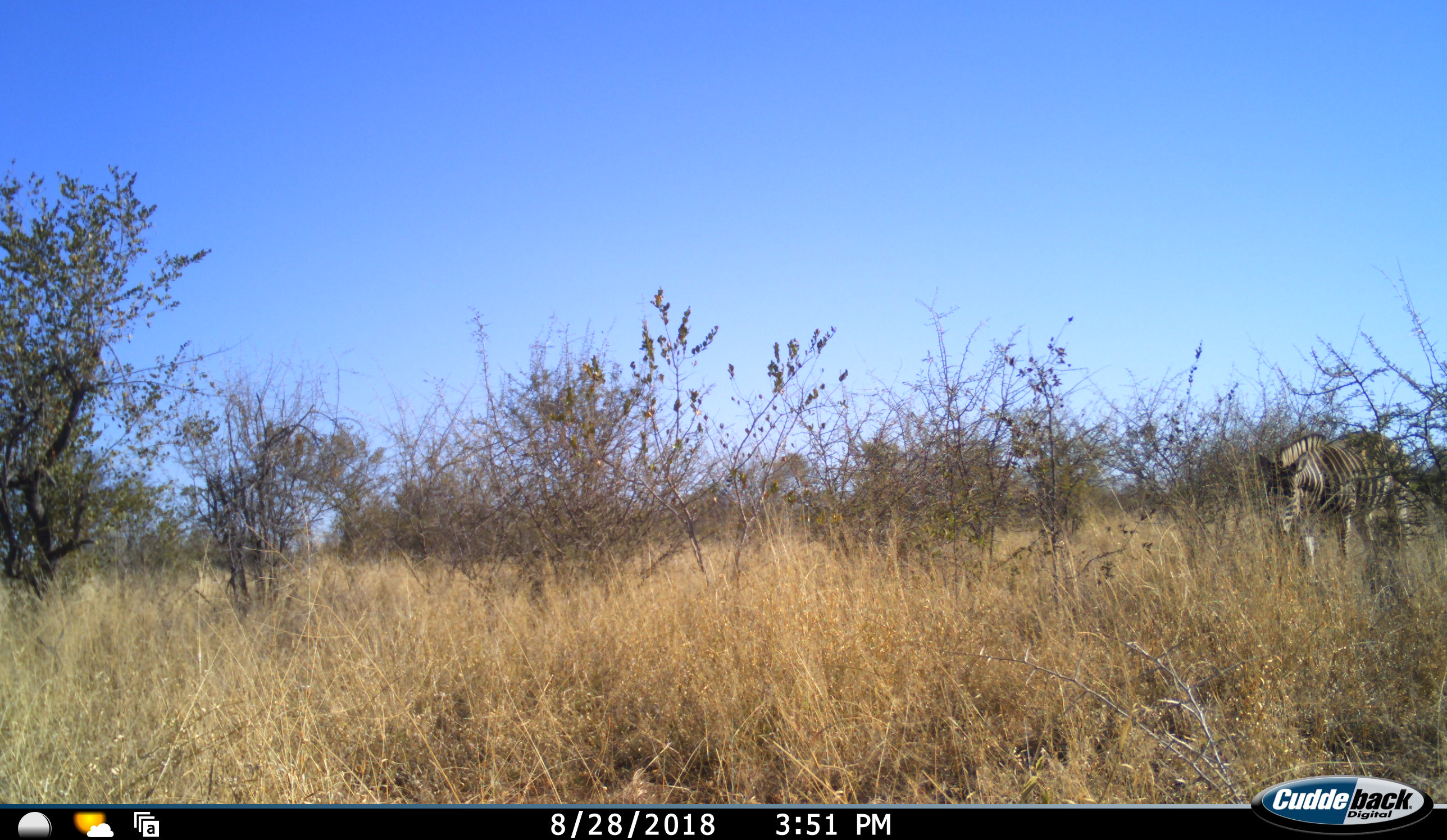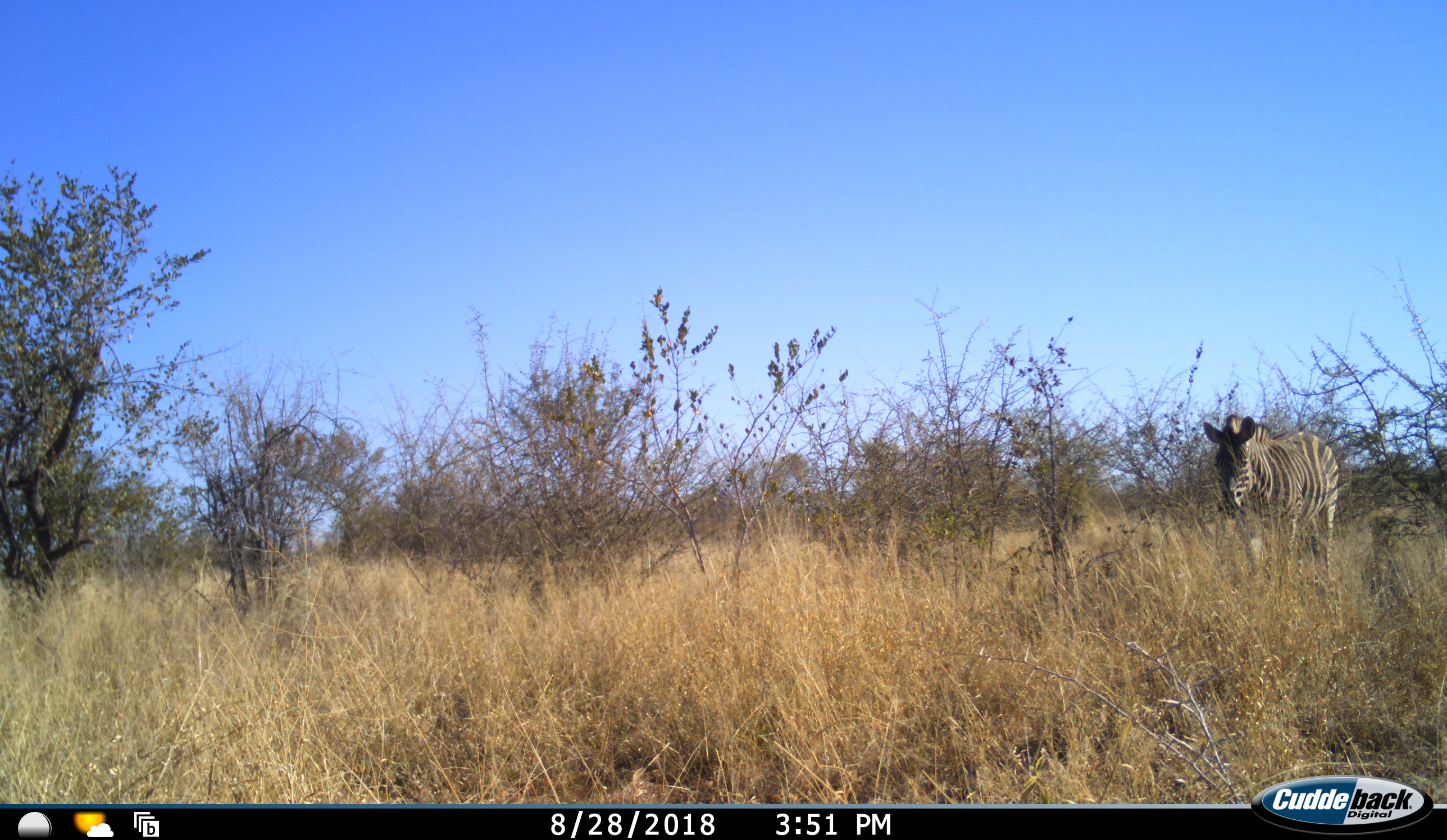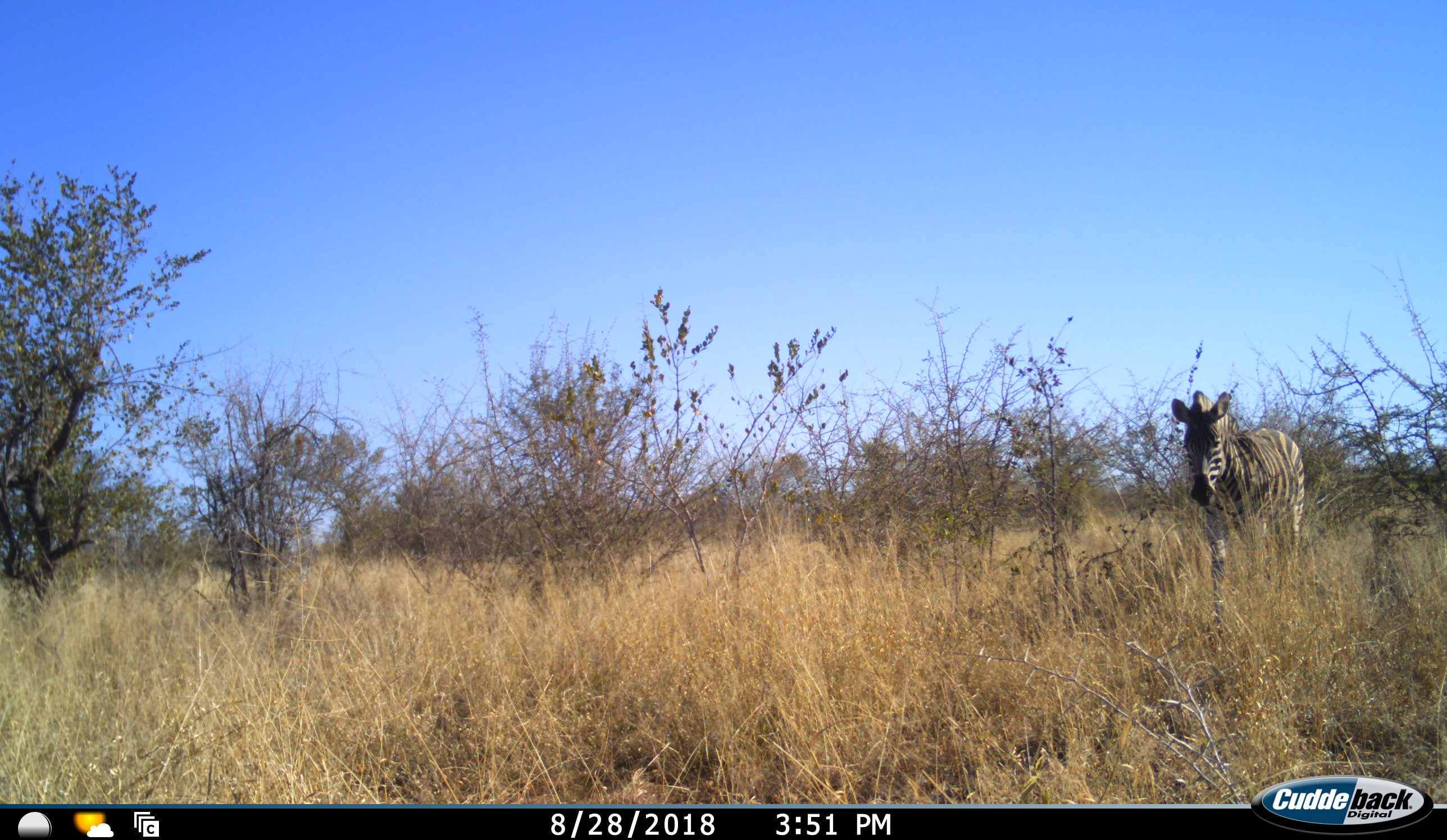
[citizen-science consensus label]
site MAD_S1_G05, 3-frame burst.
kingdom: Animalia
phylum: Chordata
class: Mammalia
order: Perissodactyla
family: Equidae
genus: Equus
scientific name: Equus quagga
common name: plains zebra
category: zebraplains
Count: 1.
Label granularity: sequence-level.